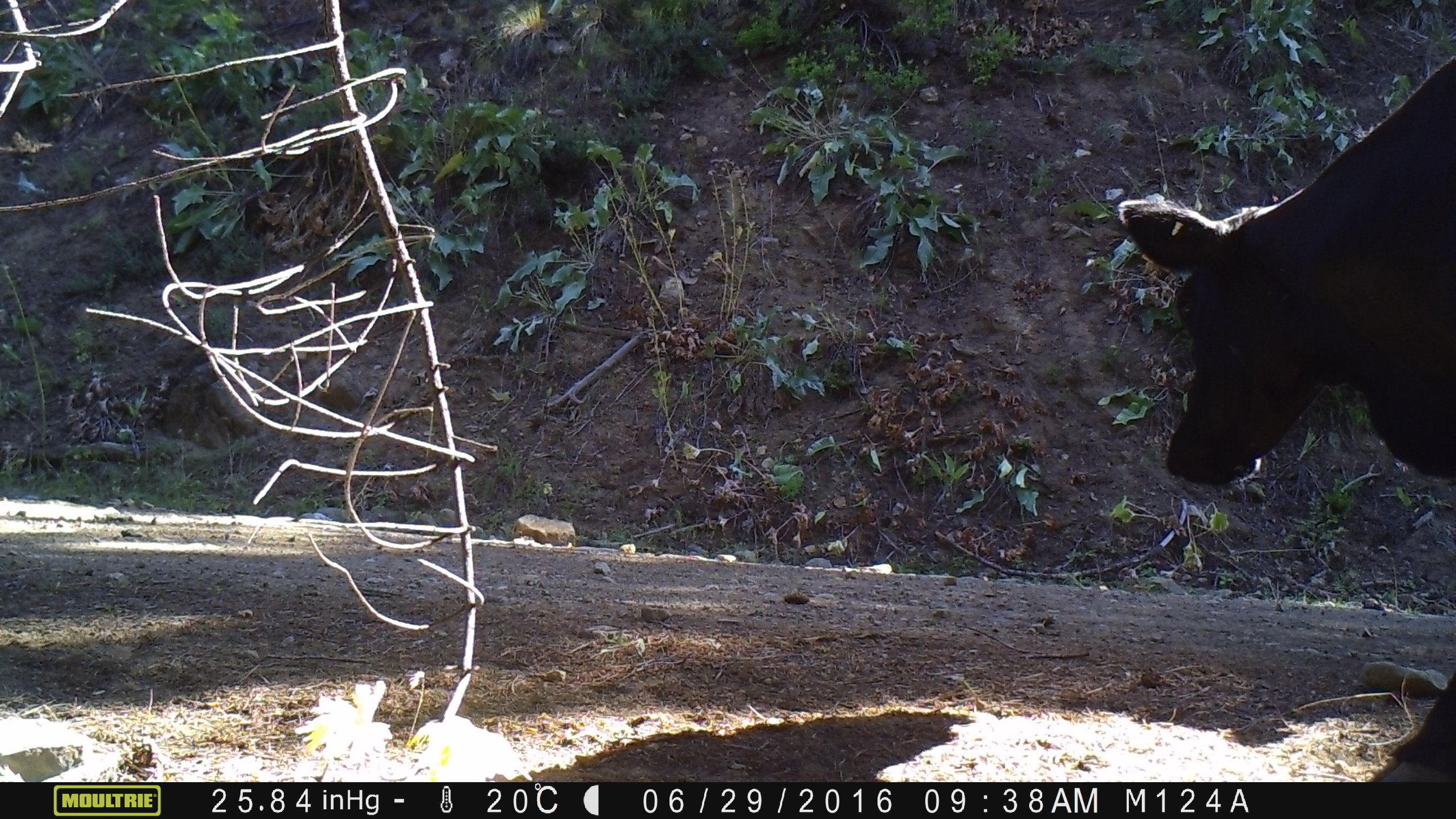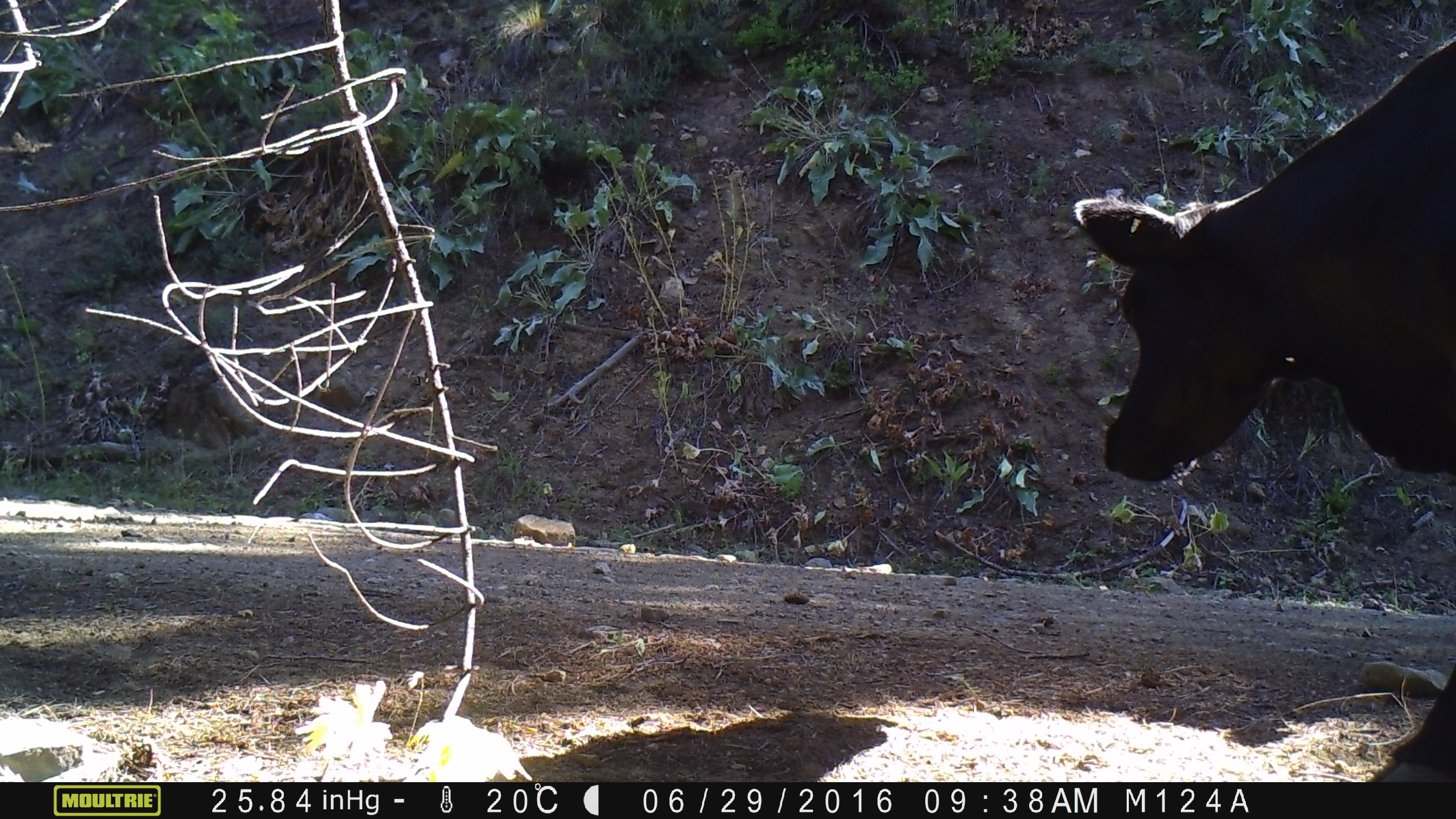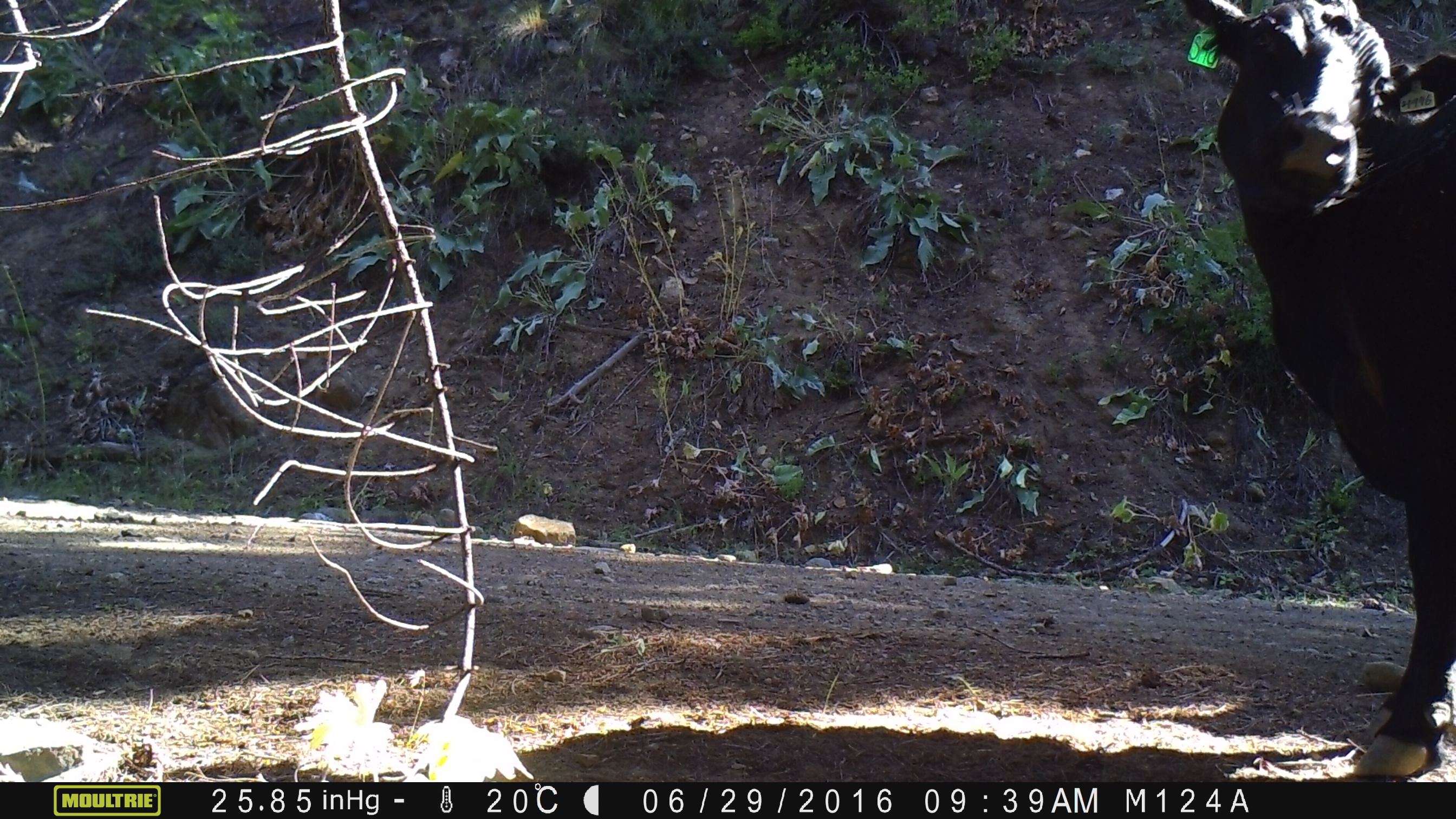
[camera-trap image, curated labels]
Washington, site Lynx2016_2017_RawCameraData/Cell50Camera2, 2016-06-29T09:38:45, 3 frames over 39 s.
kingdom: Animalia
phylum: Chordata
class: Mammalia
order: Artiodactyla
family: Bovidae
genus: Bos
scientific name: Bos taurus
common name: domestic cattle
Domestic cattle (Bos taurus). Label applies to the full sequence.